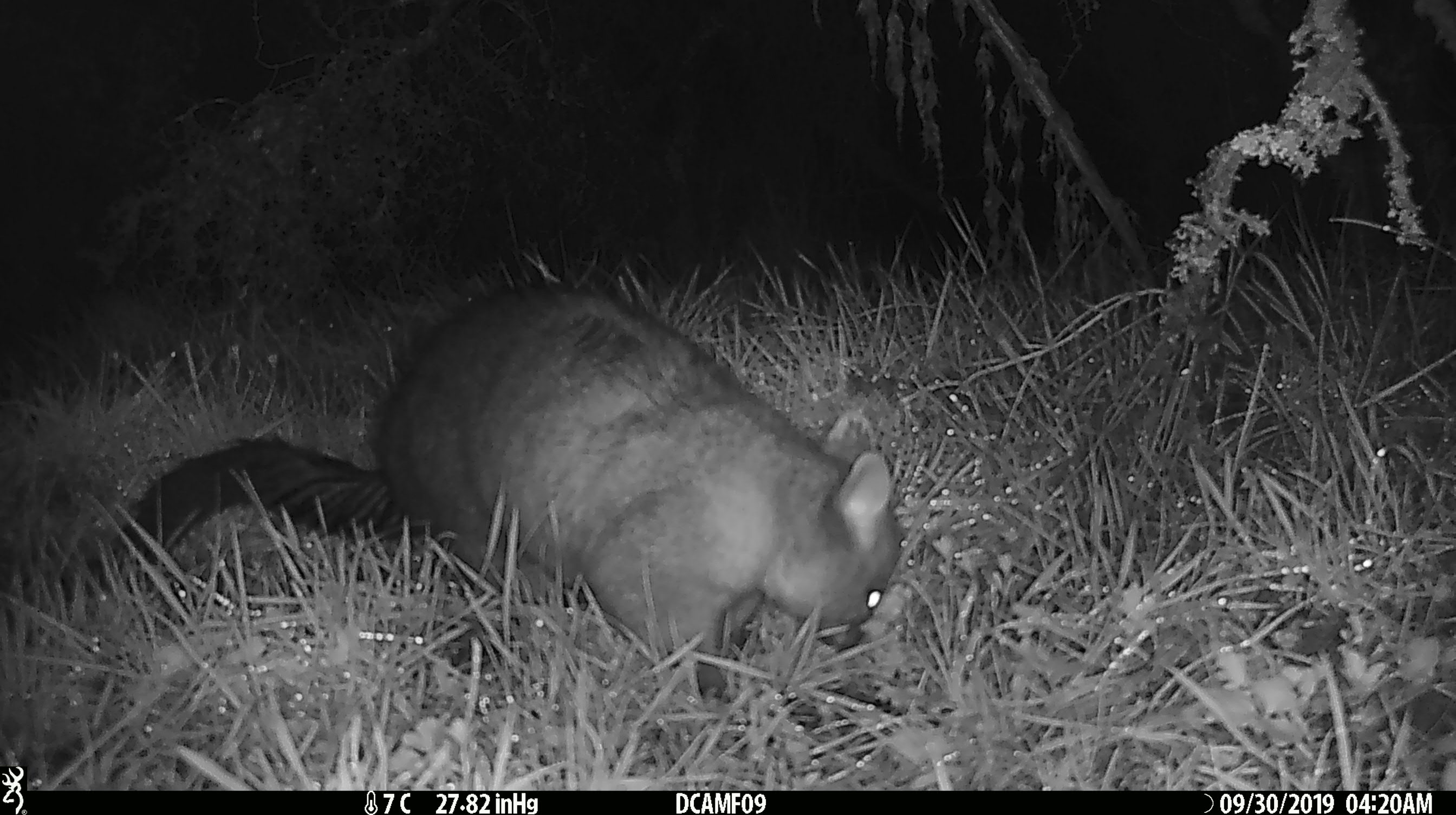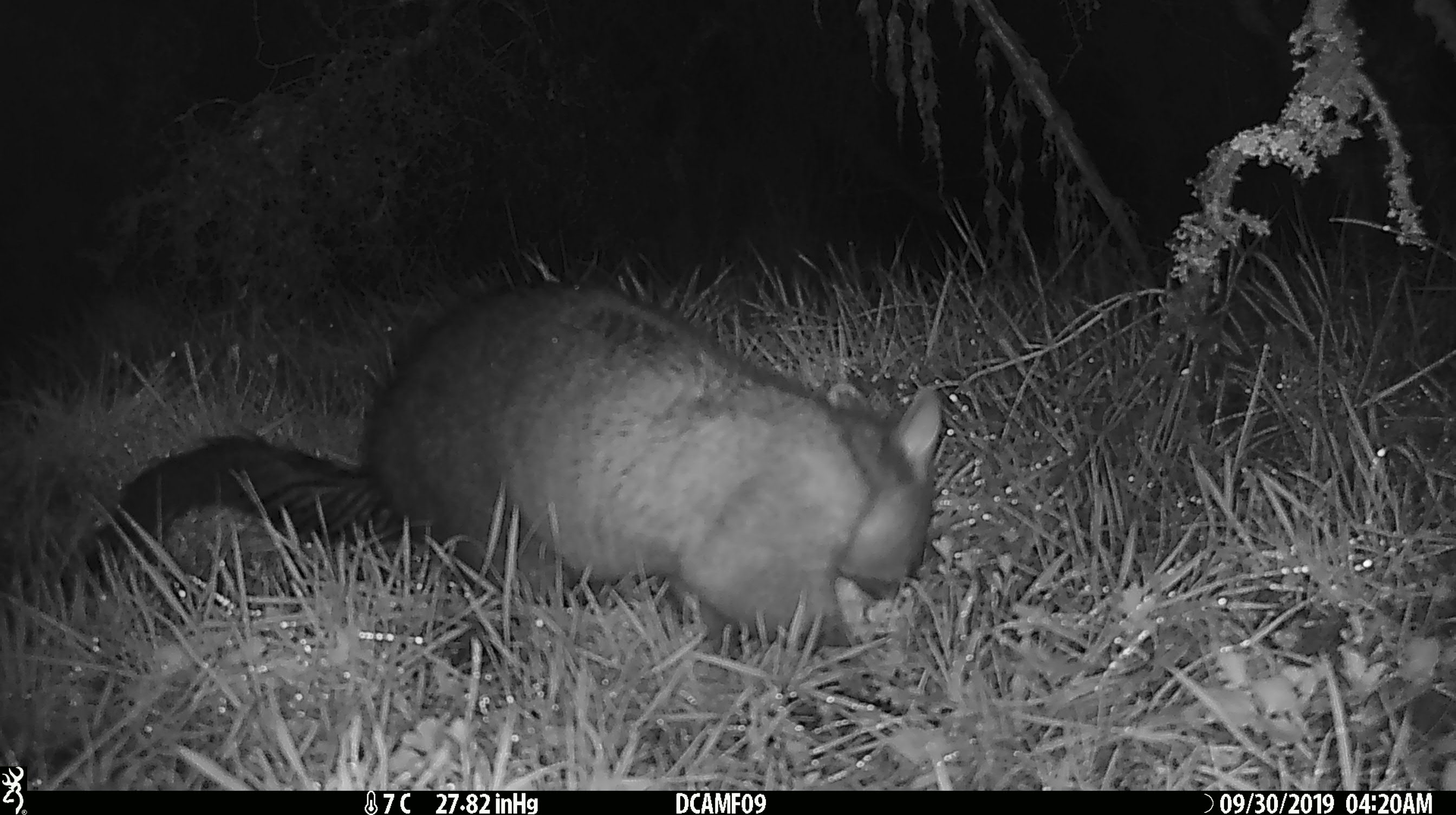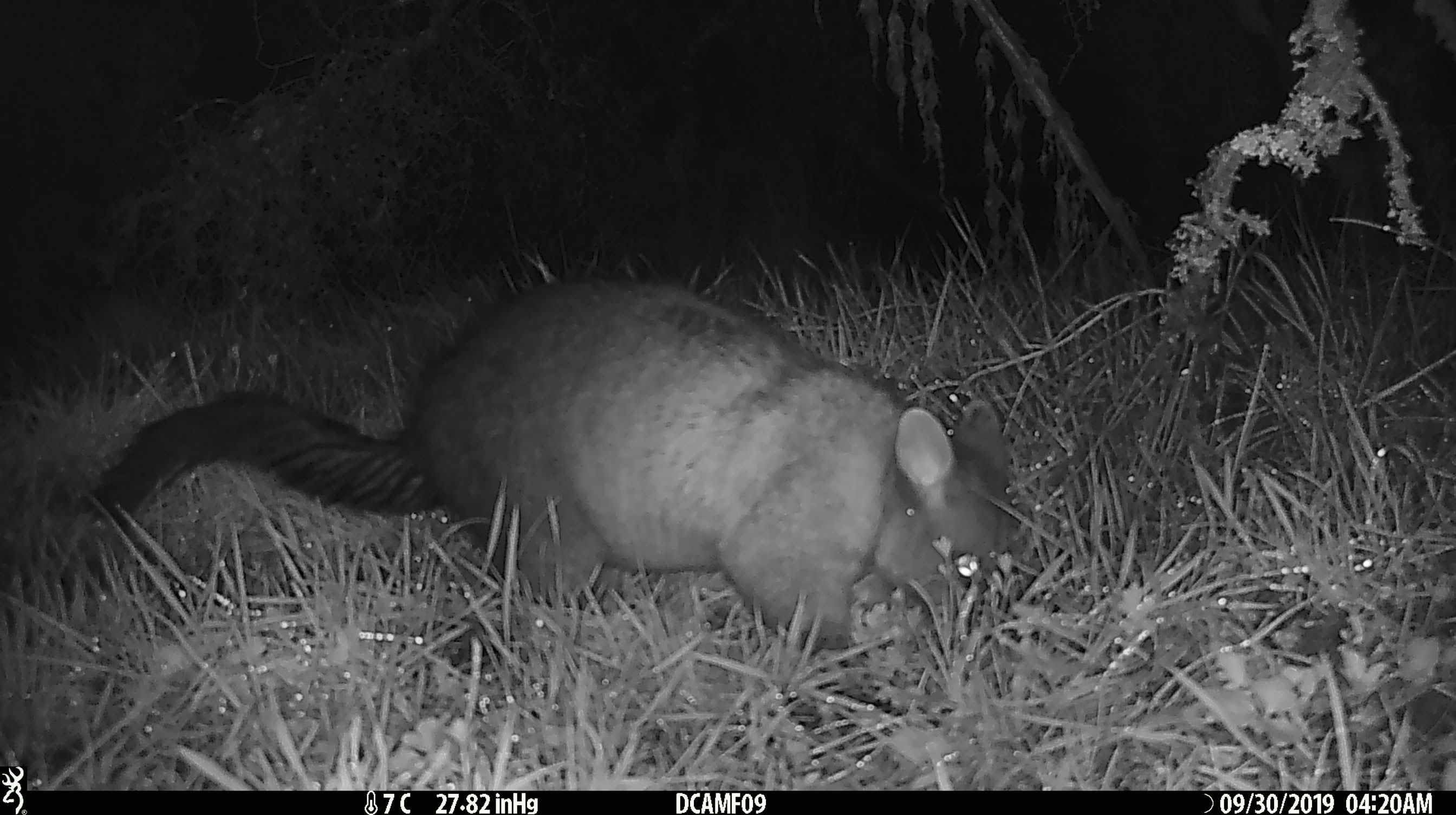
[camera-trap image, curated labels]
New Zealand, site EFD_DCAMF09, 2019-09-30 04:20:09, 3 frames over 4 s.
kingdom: Animalia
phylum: Chordata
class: Mammalia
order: Diprotodontia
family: Phalangeridae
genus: Trichosurus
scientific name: Trichosurus vulpecula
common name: common brushtail possum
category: possum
Possum (common brushtail possum) (Trichosurus vulpecula).